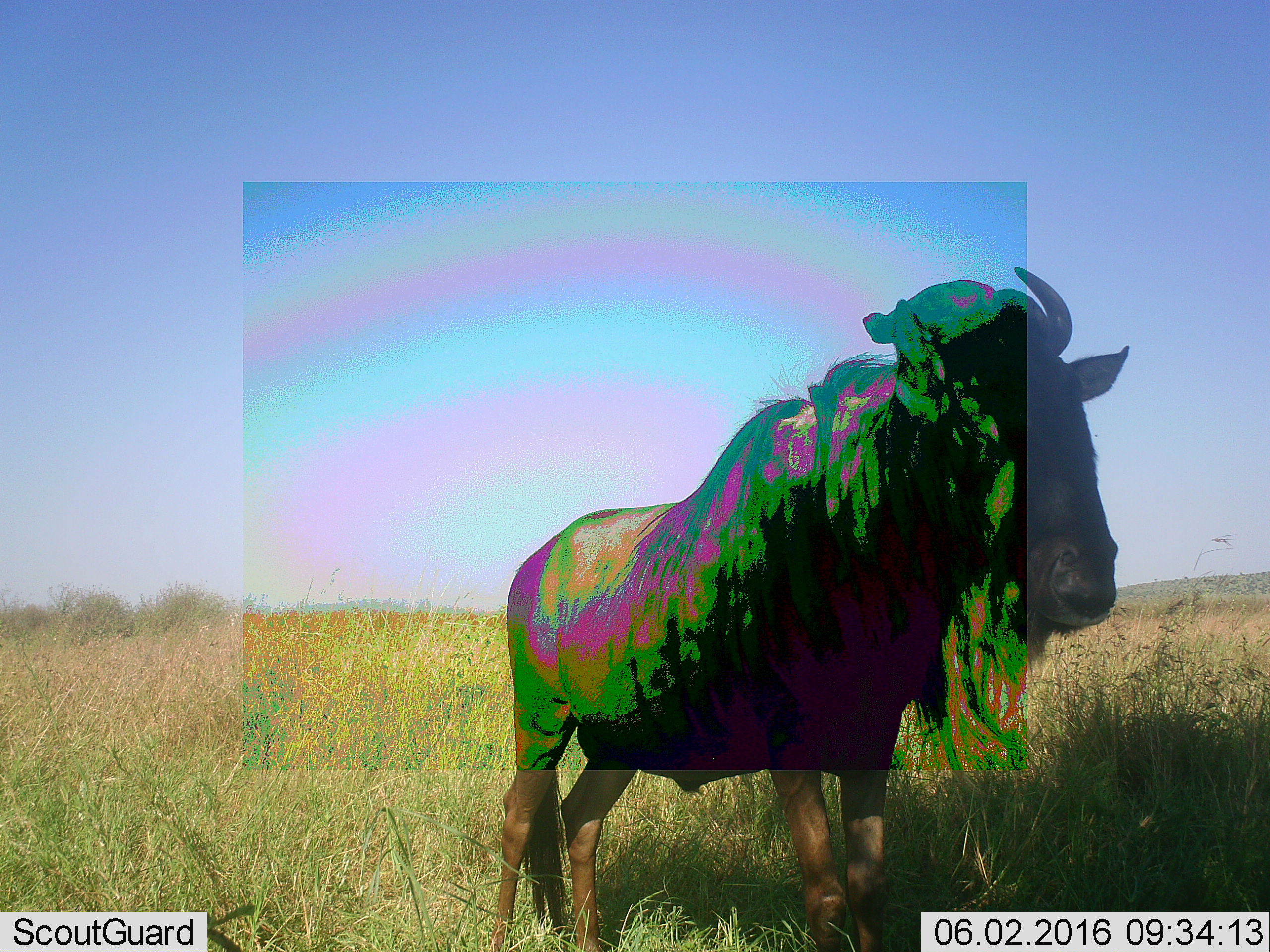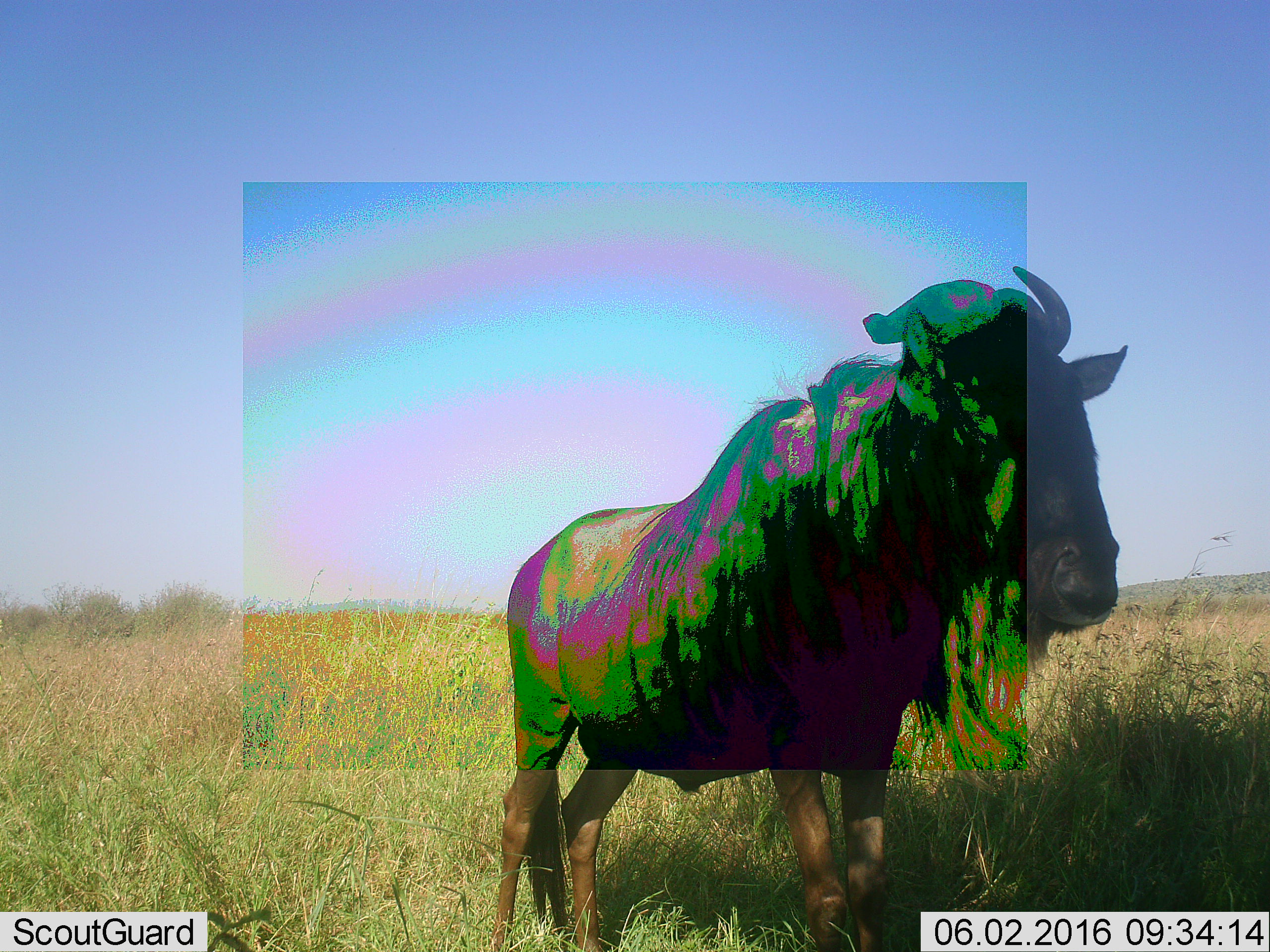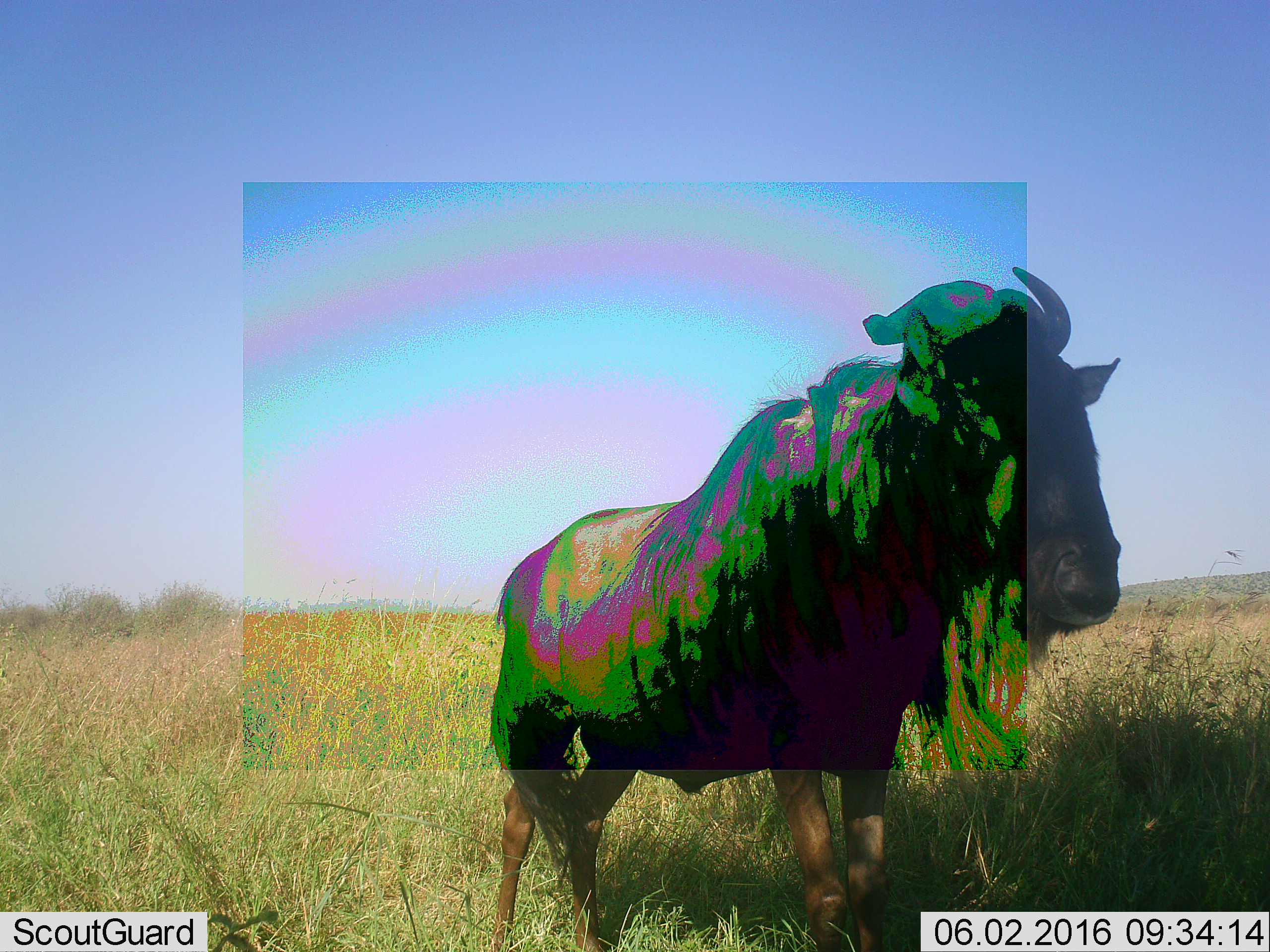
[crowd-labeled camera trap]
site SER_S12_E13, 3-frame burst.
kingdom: Animalia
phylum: Chordata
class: Mammalia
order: Artiodactyla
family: Bovidae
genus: Connochaetes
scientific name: Connochaetes taurinus taurinus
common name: blue wildebeest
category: wildebeestblue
Wildebeestblue (blue wildebeest) (Connochaetes taurinus taurinus), count 1. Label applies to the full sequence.